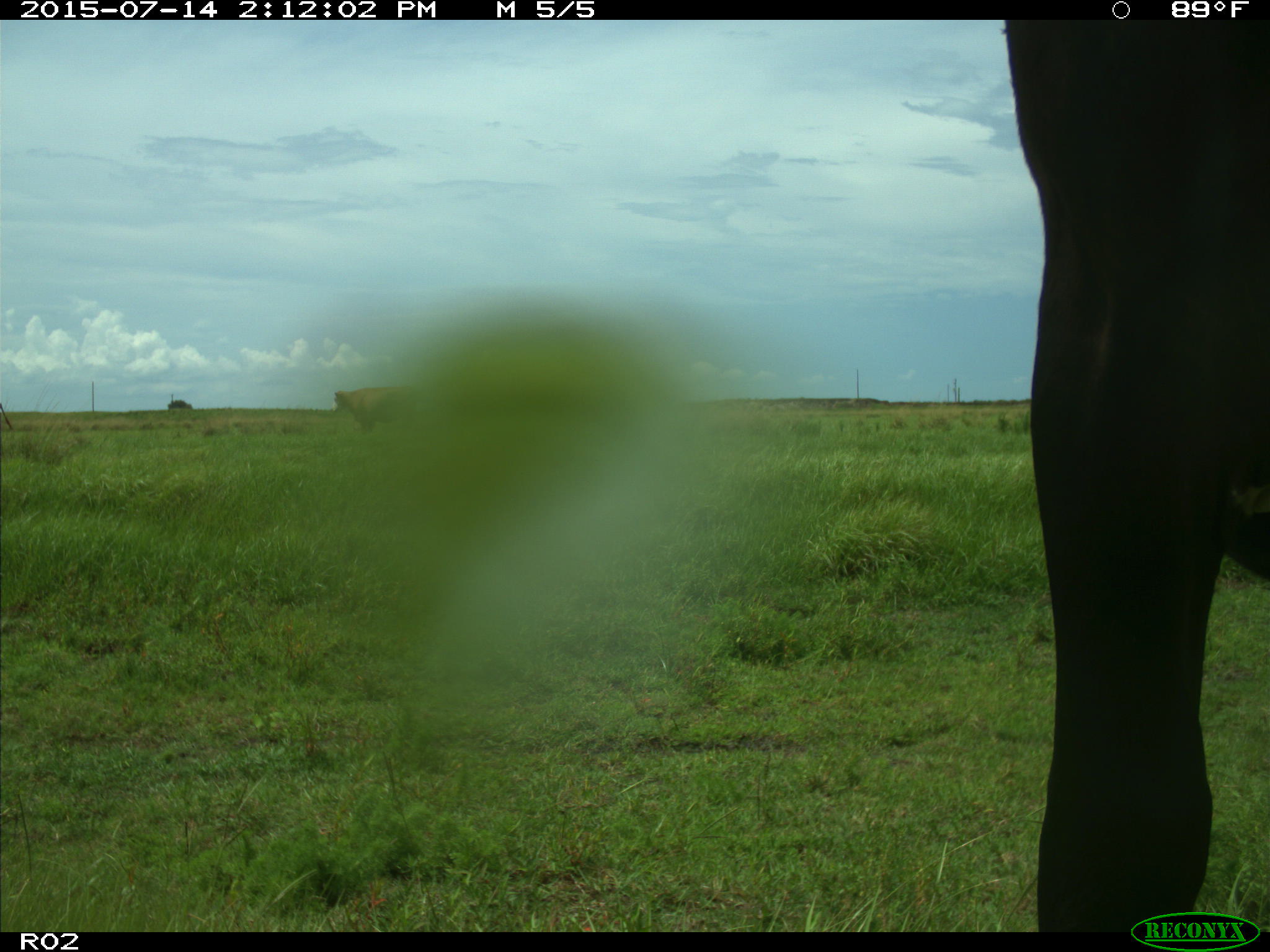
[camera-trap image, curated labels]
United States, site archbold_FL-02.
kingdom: Animalia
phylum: Chordata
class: Mammalia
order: Artiodactyla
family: Bovidae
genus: Bos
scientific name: Bos taurus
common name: domestic cow